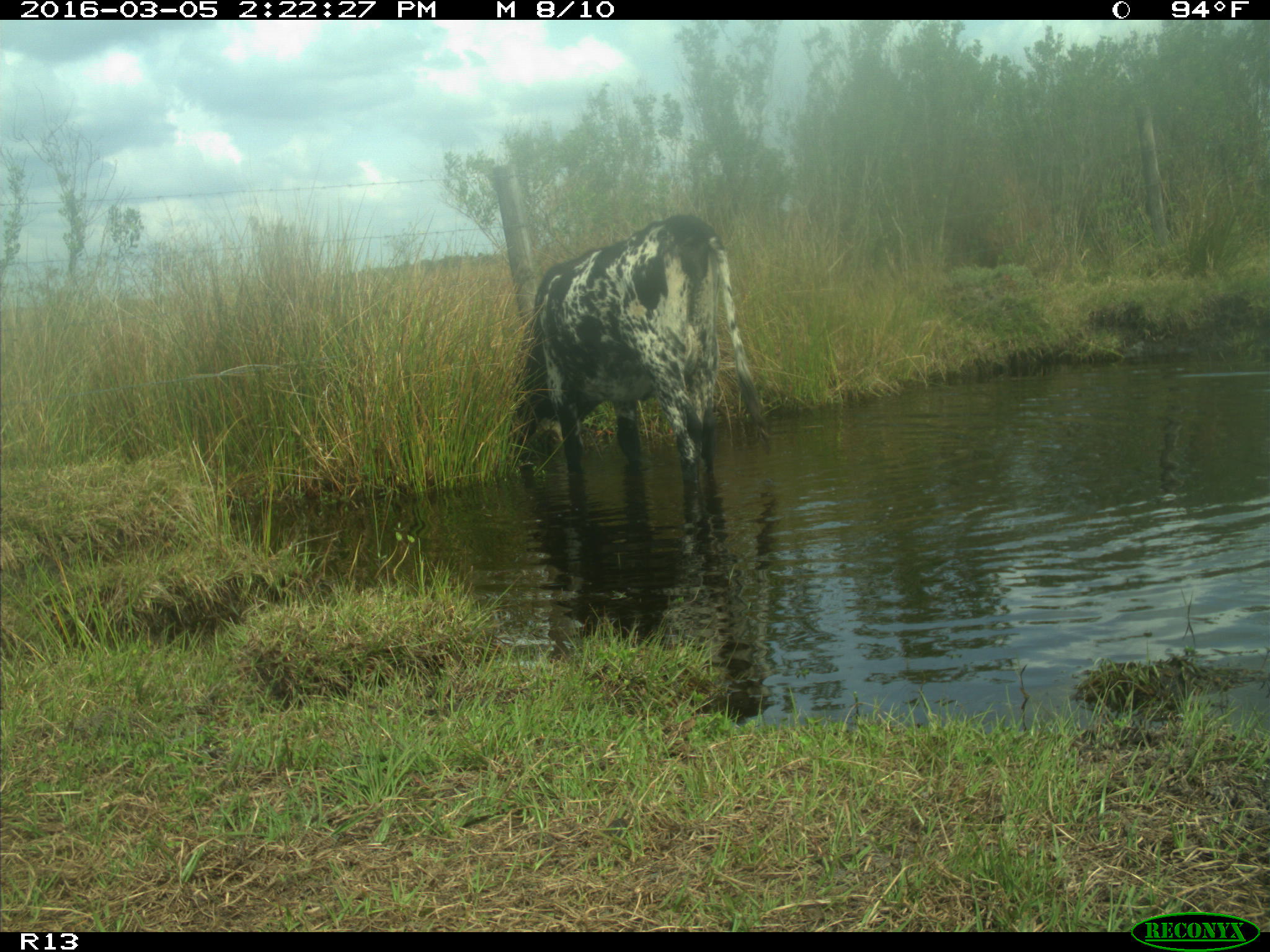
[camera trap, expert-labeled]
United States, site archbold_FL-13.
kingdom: Animalia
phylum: Chordata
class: Mammalia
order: Artiodactyla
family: Bovidae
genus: Bos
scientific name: Bos taurus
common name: domestic cow